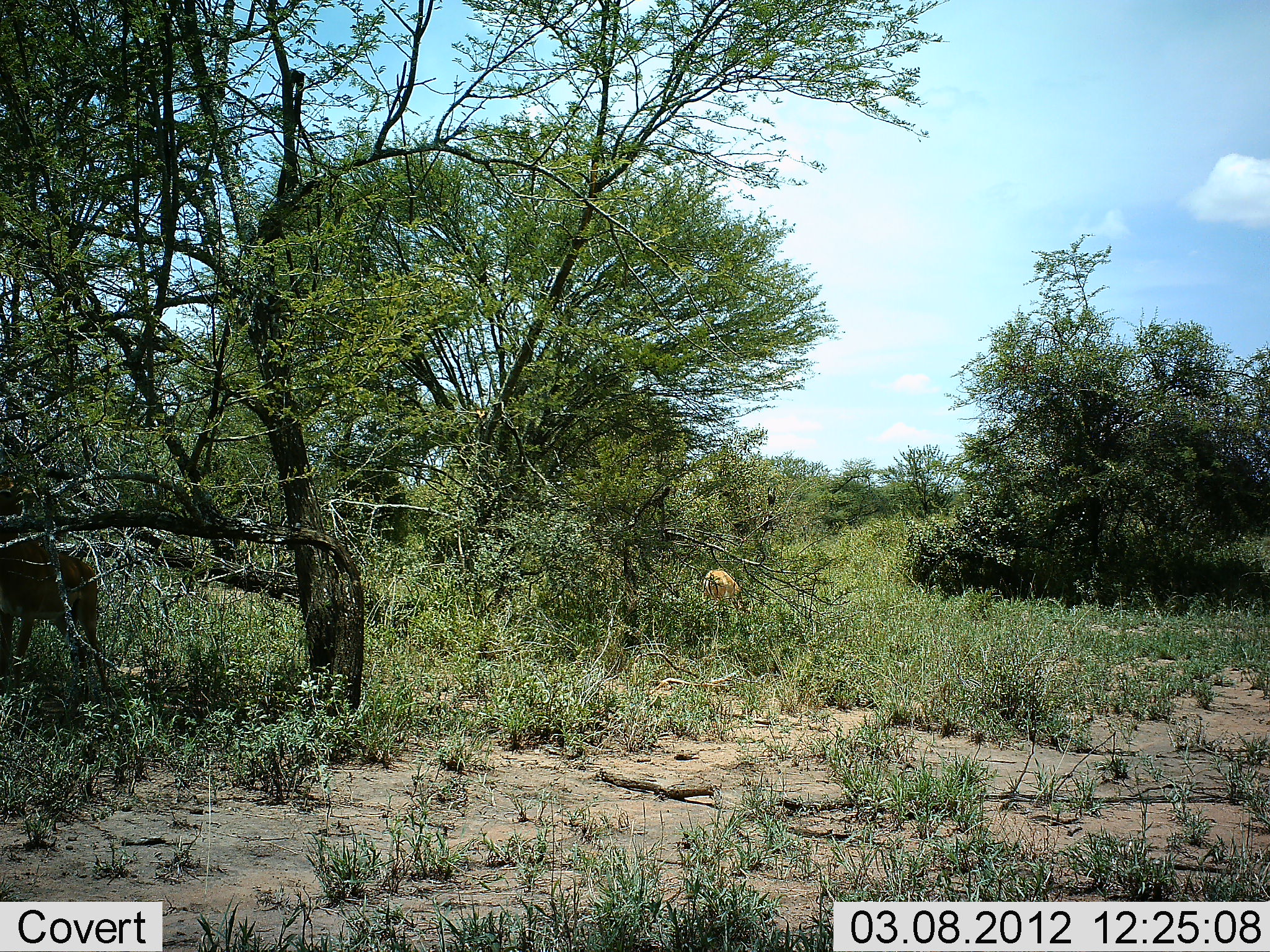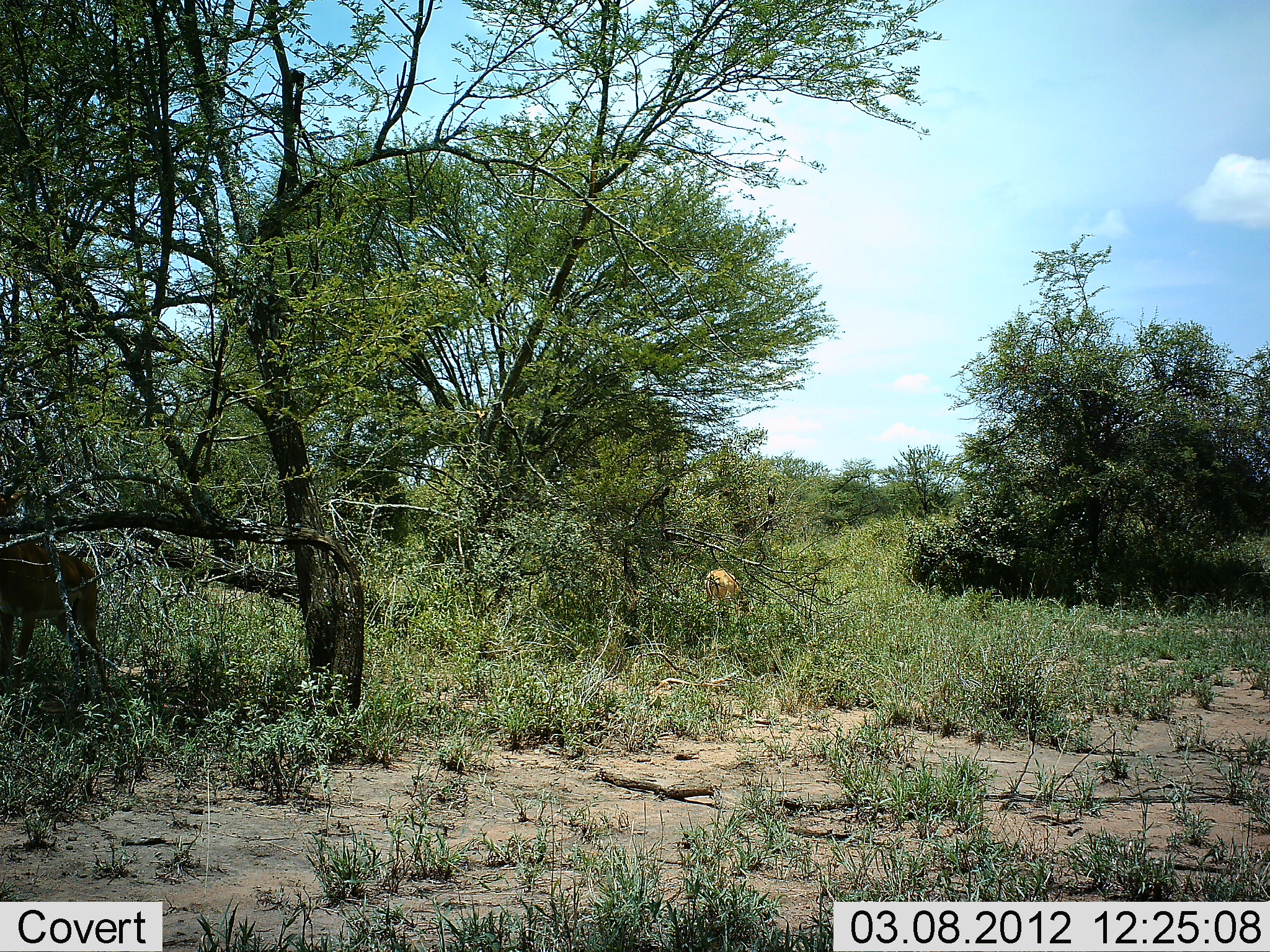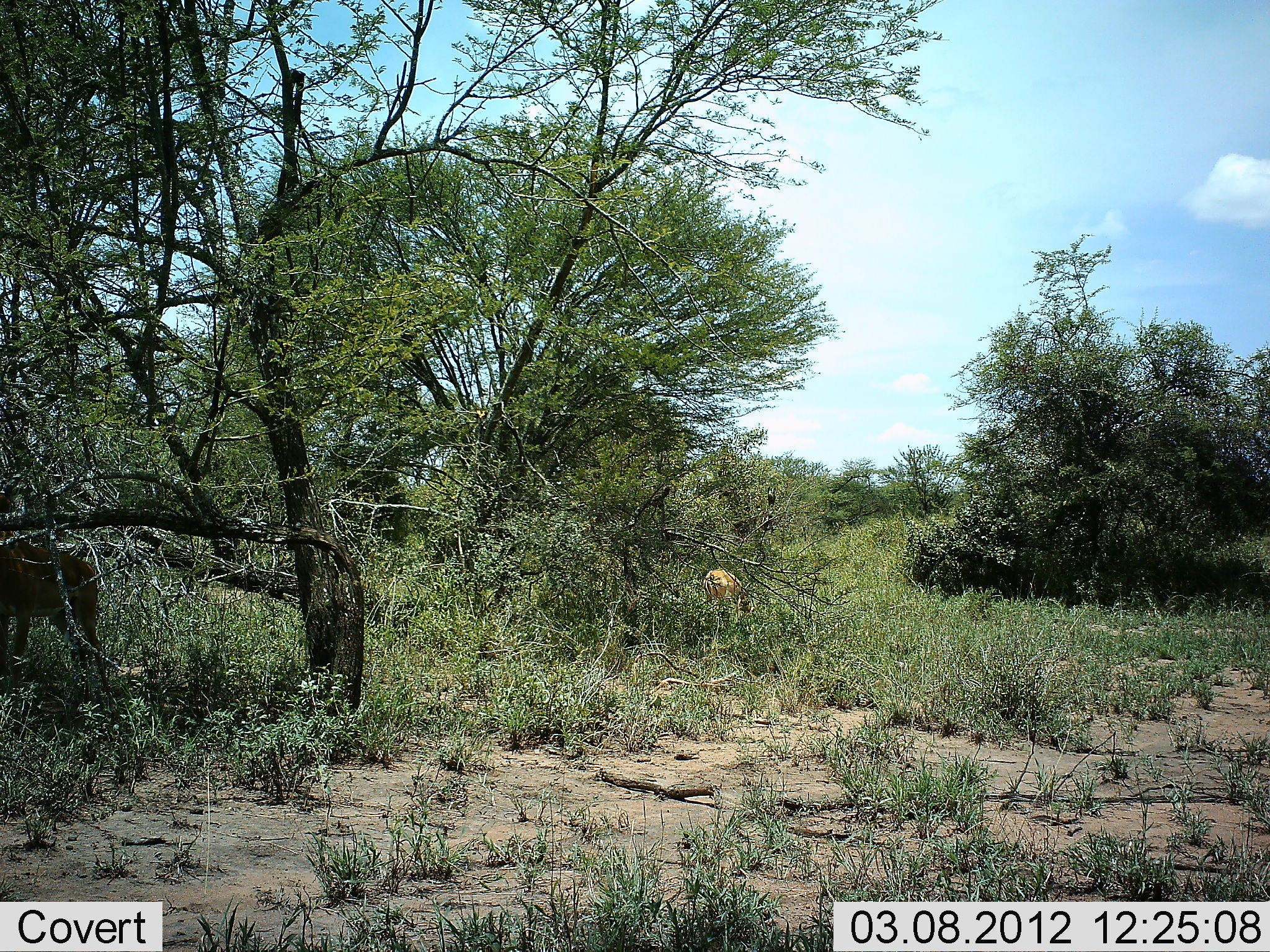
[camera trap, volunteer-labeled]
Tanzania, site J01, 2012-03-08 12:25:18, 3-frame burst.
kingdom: Animalia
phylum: Chordata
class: Mammalia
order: Artiodactyla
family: Bovidae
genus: Aepyceros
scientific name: Aepyceros melampus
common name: impala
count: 2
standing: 25%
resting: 0%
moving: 0%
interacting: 0%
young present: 0%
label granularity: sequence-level